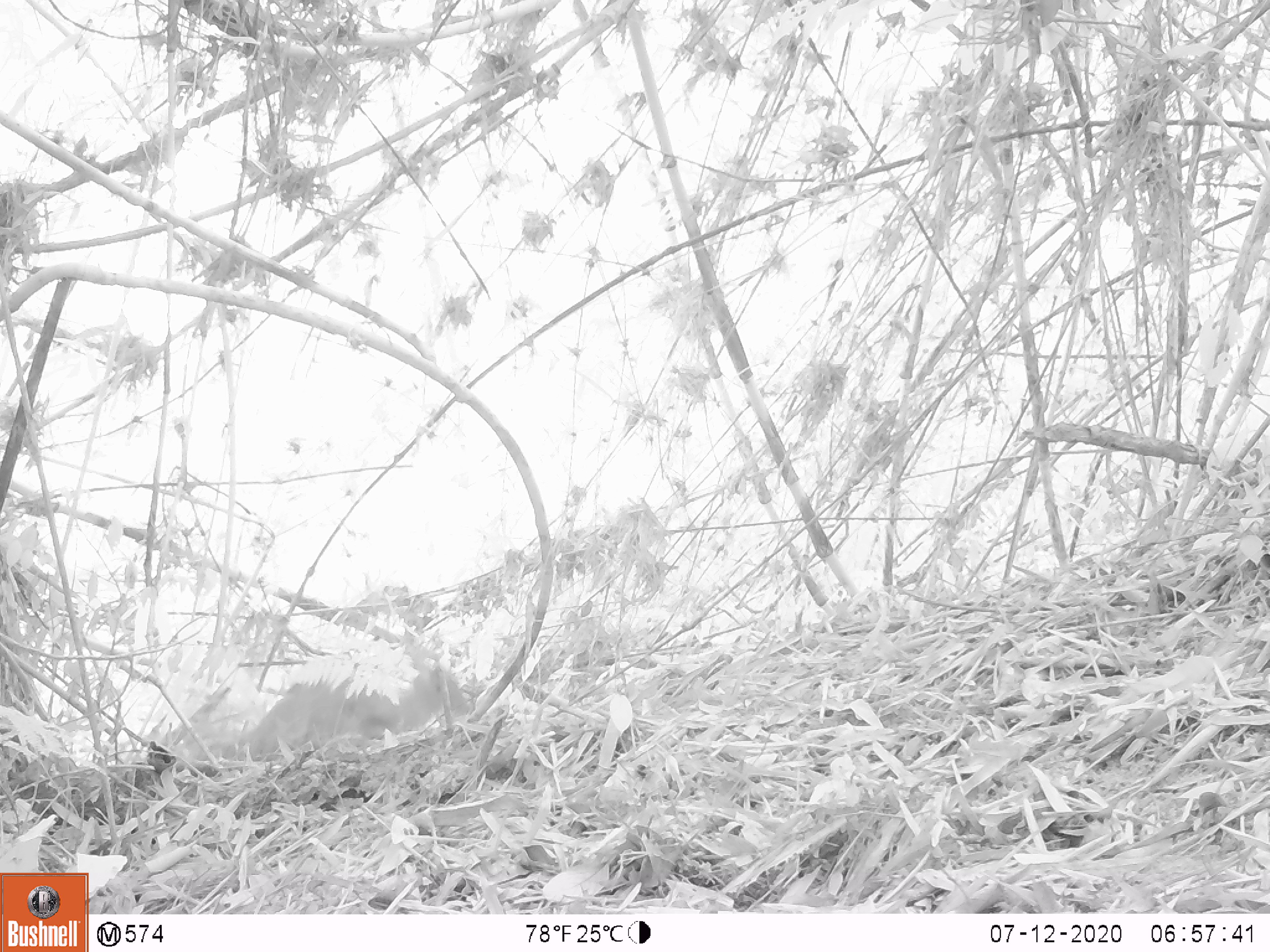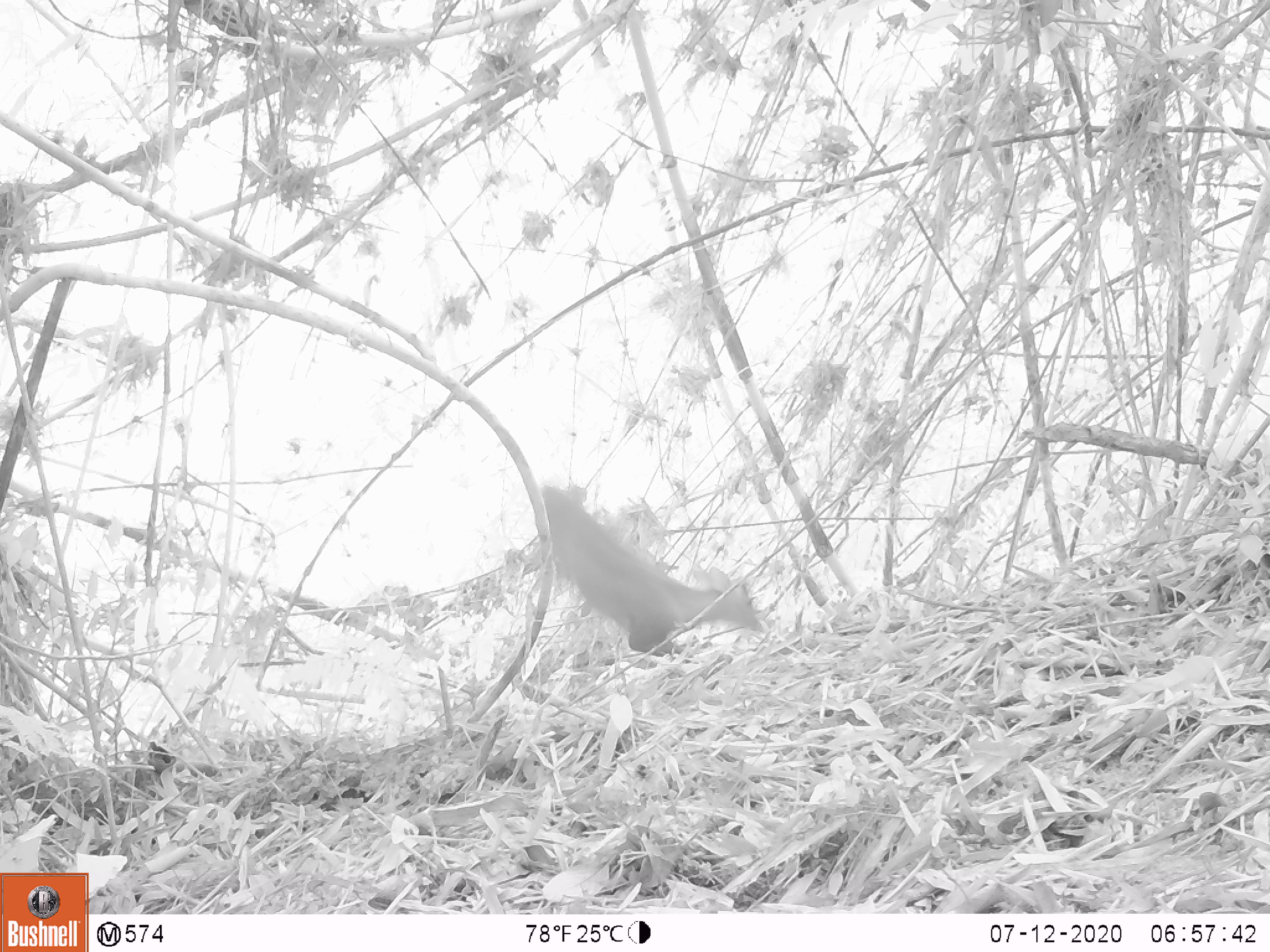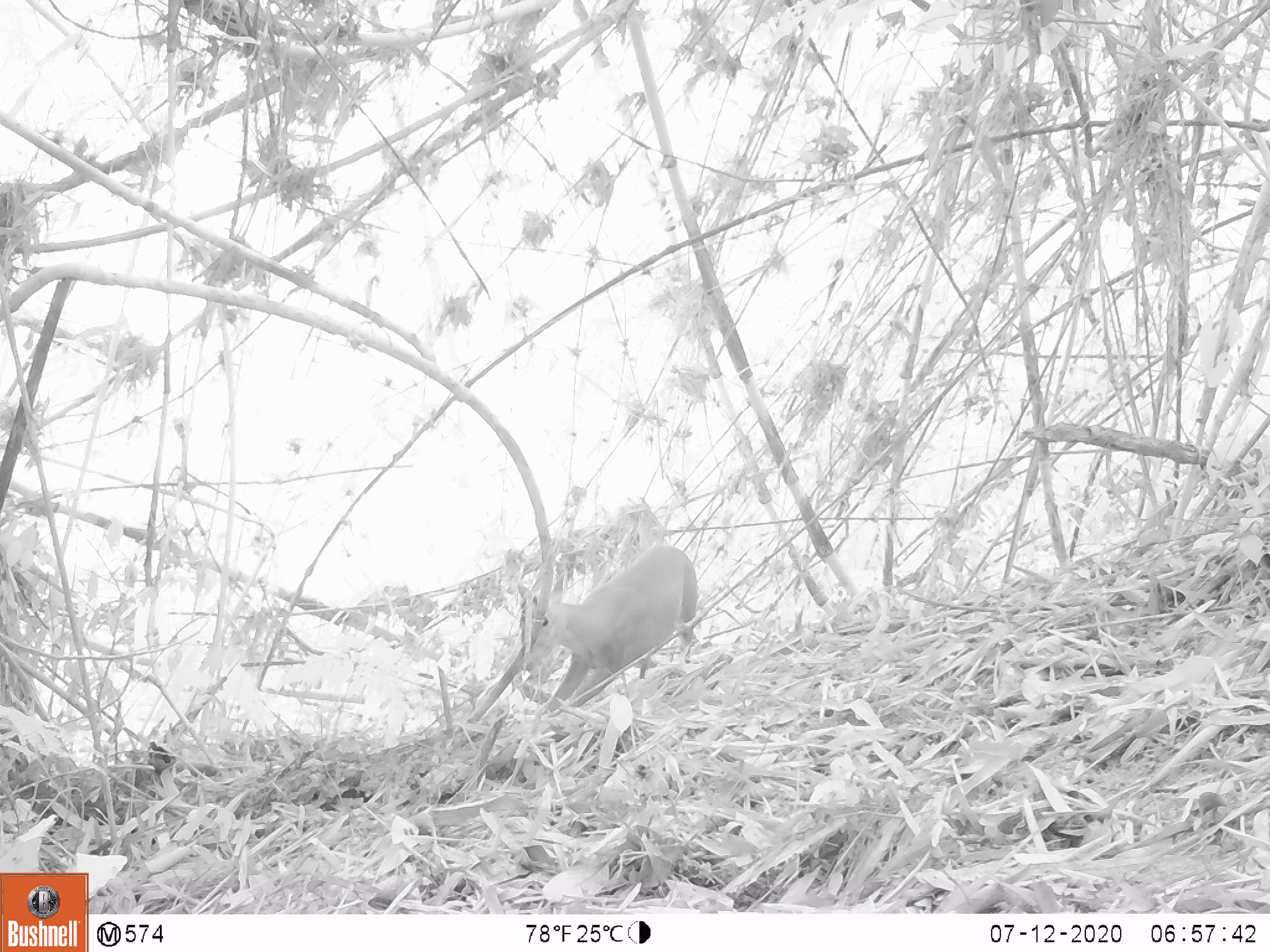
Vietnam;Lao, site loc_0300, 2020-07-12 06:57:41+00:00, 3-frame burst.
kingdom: Animalia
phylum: Chordata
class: Mammalia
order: Artiodactyla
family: Cervidae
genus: Muntiacus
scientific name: Muntiacus rooseveltorum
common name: roosevelt's muntjac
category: roosevelts muntjac group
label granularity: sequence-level